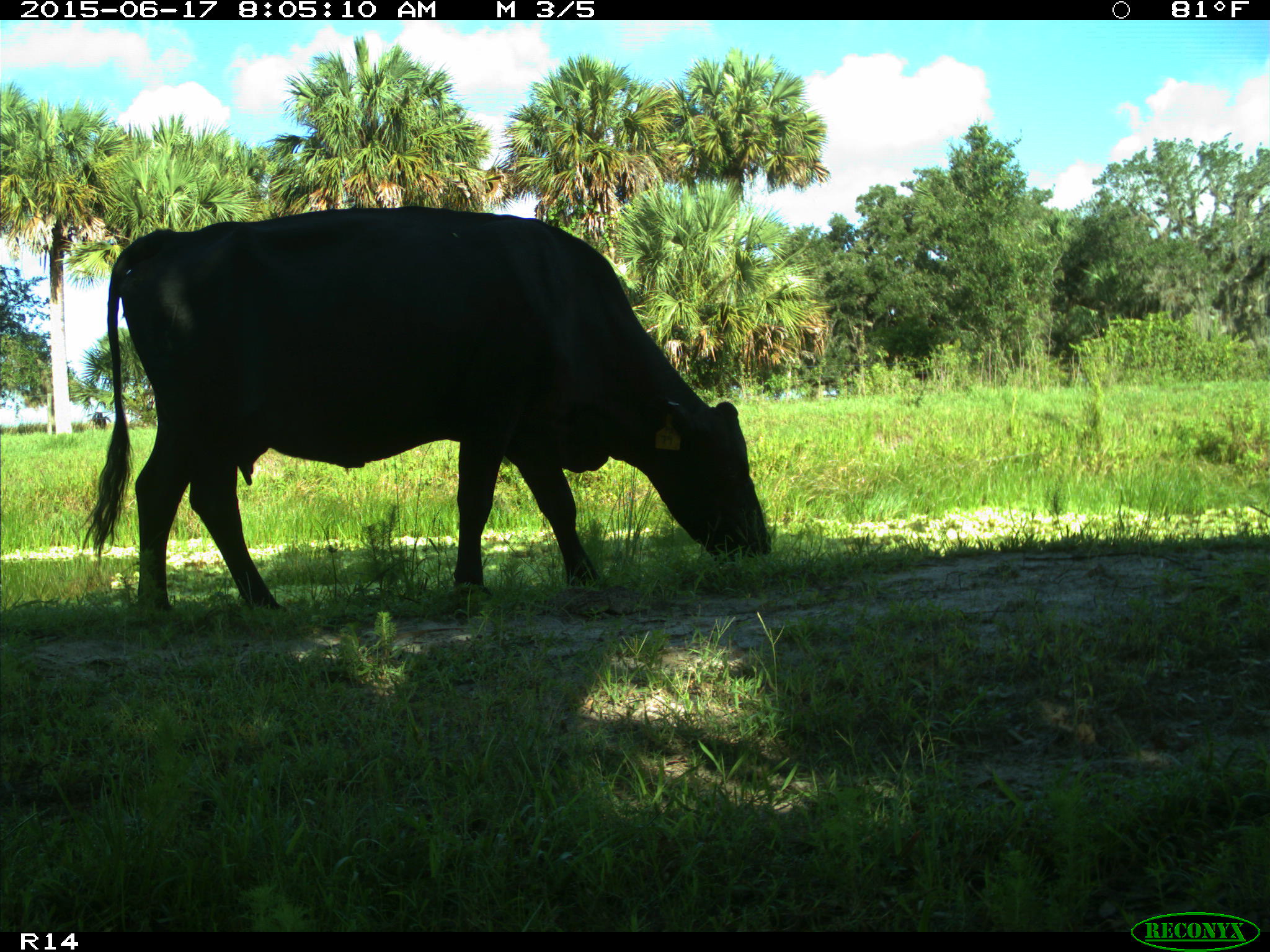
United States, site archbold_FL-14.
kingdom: Animalia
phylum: Chordata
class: Mammalia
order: Artiodactyla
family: Bovidae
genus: Bos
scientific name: Bos taurus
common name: domestic cow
Bos taurus (domestic cow).